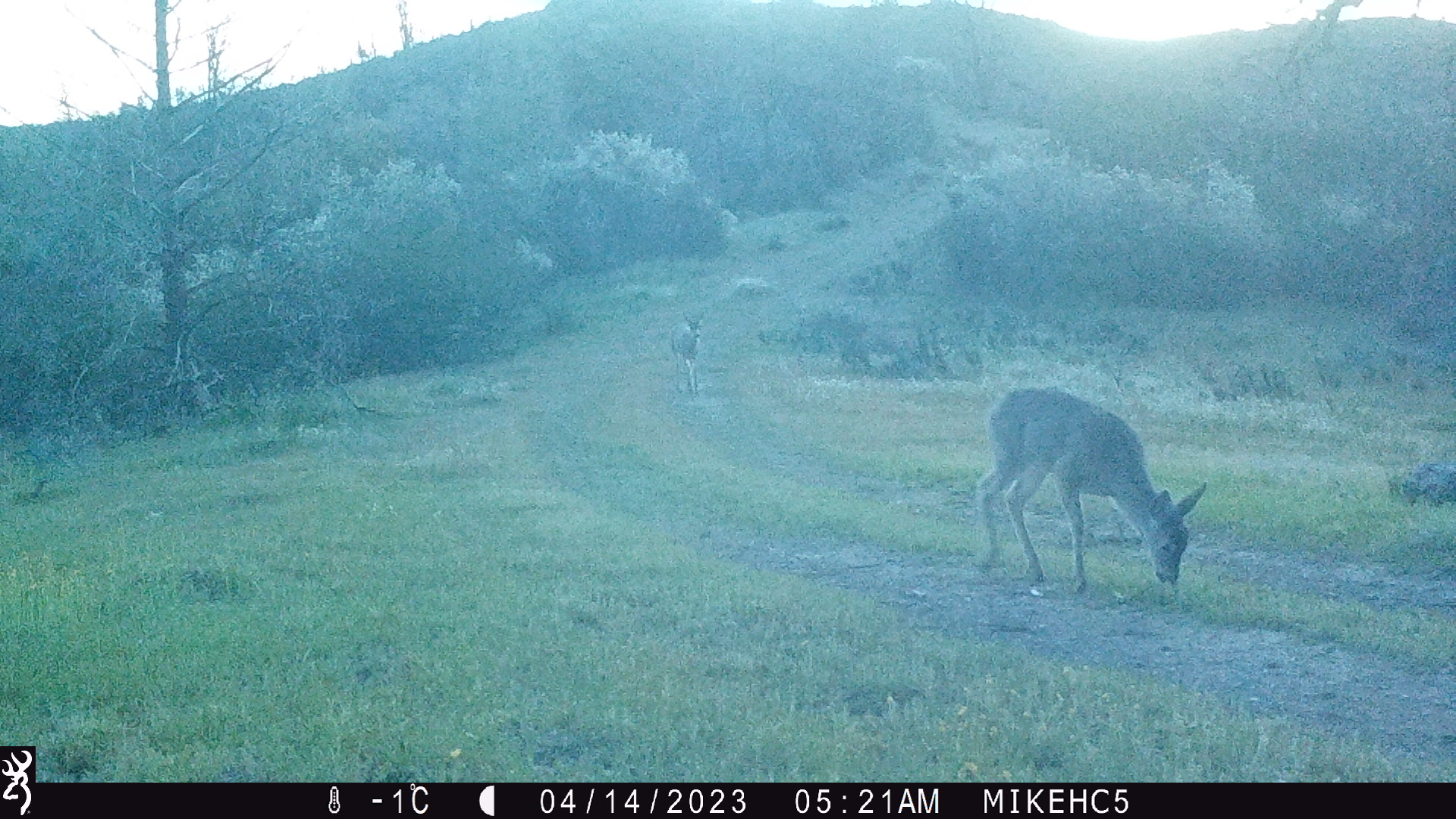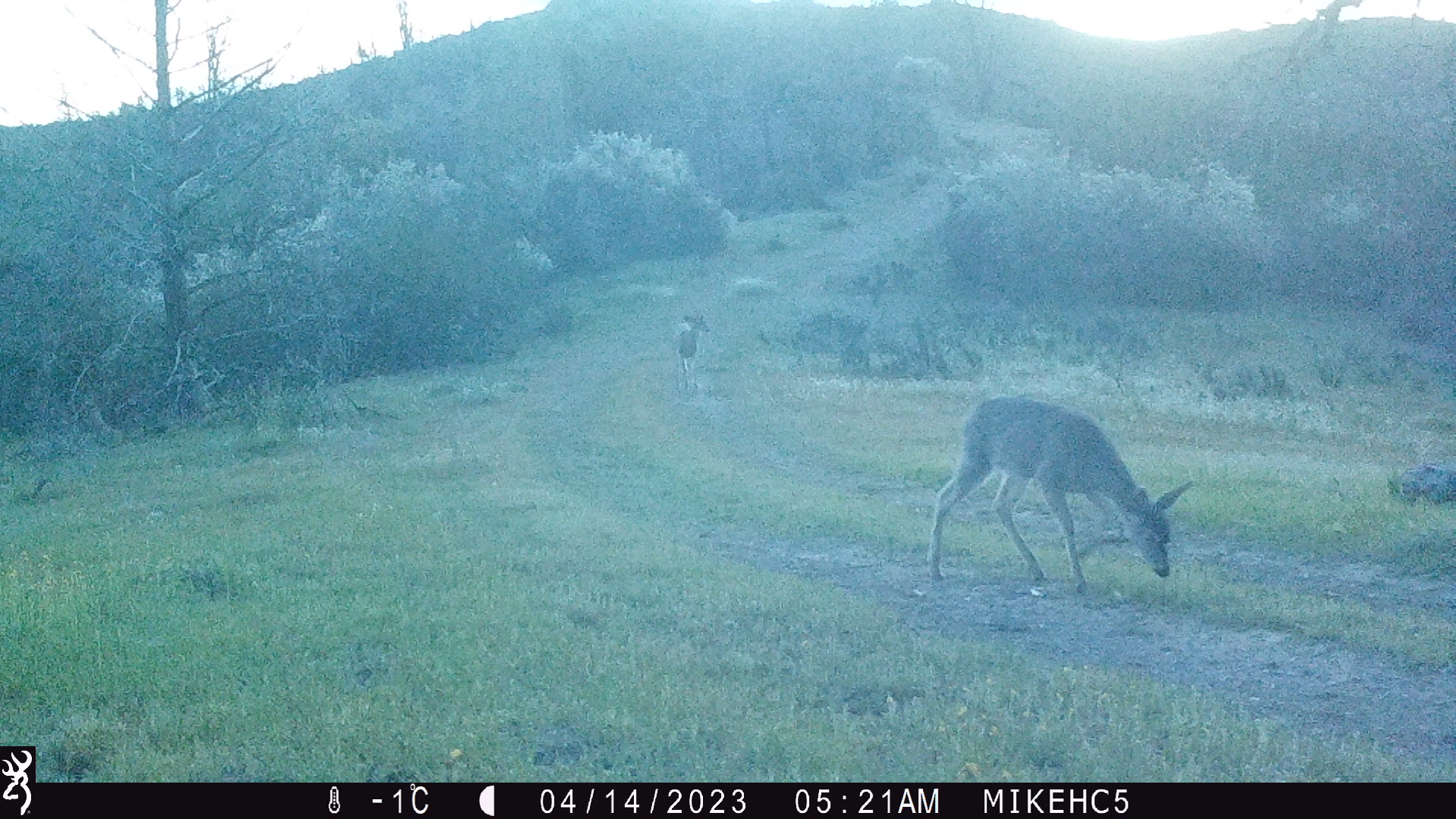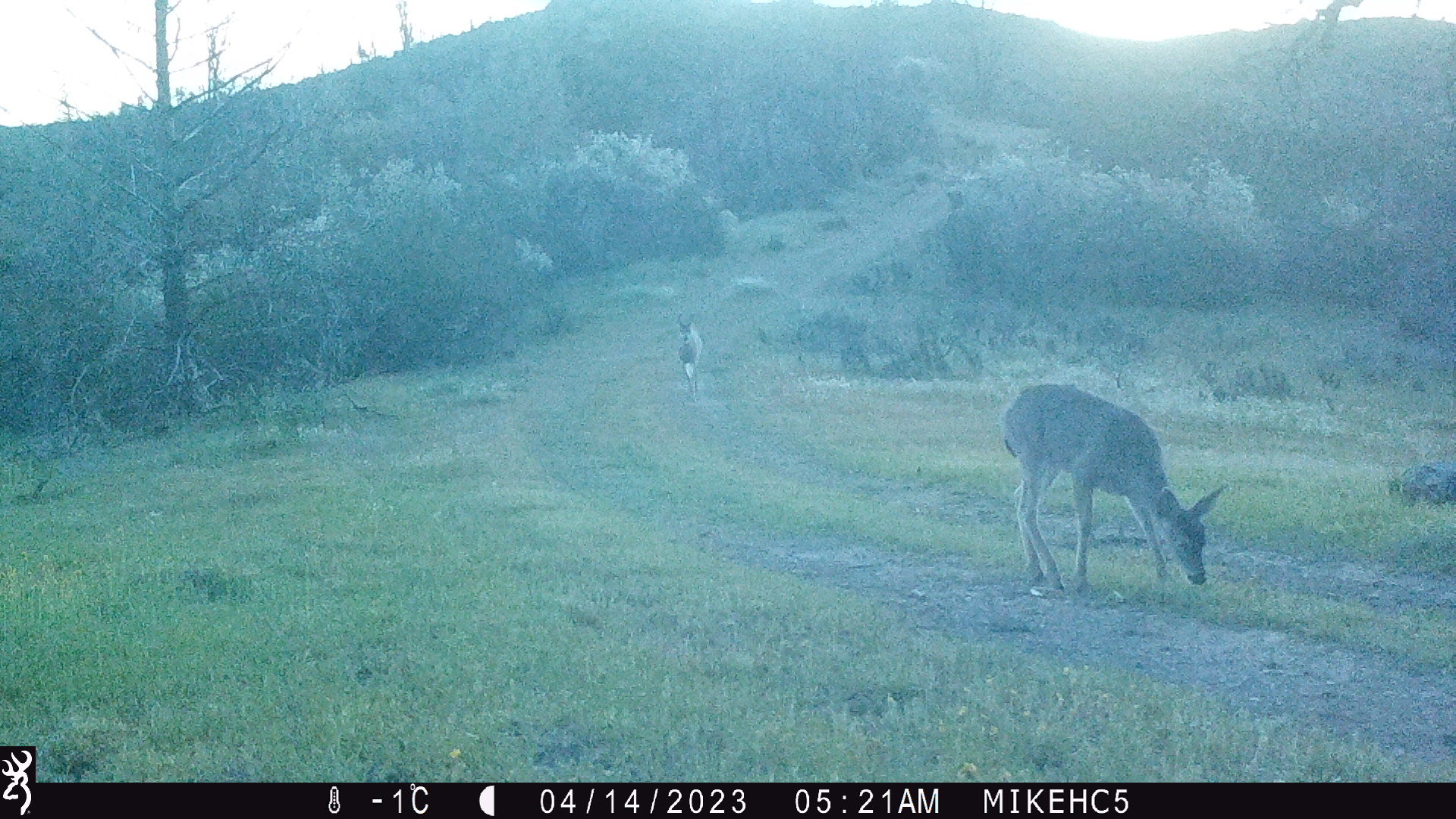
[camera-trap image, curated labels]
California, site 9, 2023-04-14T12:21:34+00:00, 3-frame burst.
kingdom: Animalia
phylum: Chordata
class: Mammalia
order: Artiodactyla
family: Cervidae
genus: Odocoileus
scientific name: Odocoileus hemionus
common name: mule deer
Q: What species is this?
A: Mule deer (Odocoileus hemionus).